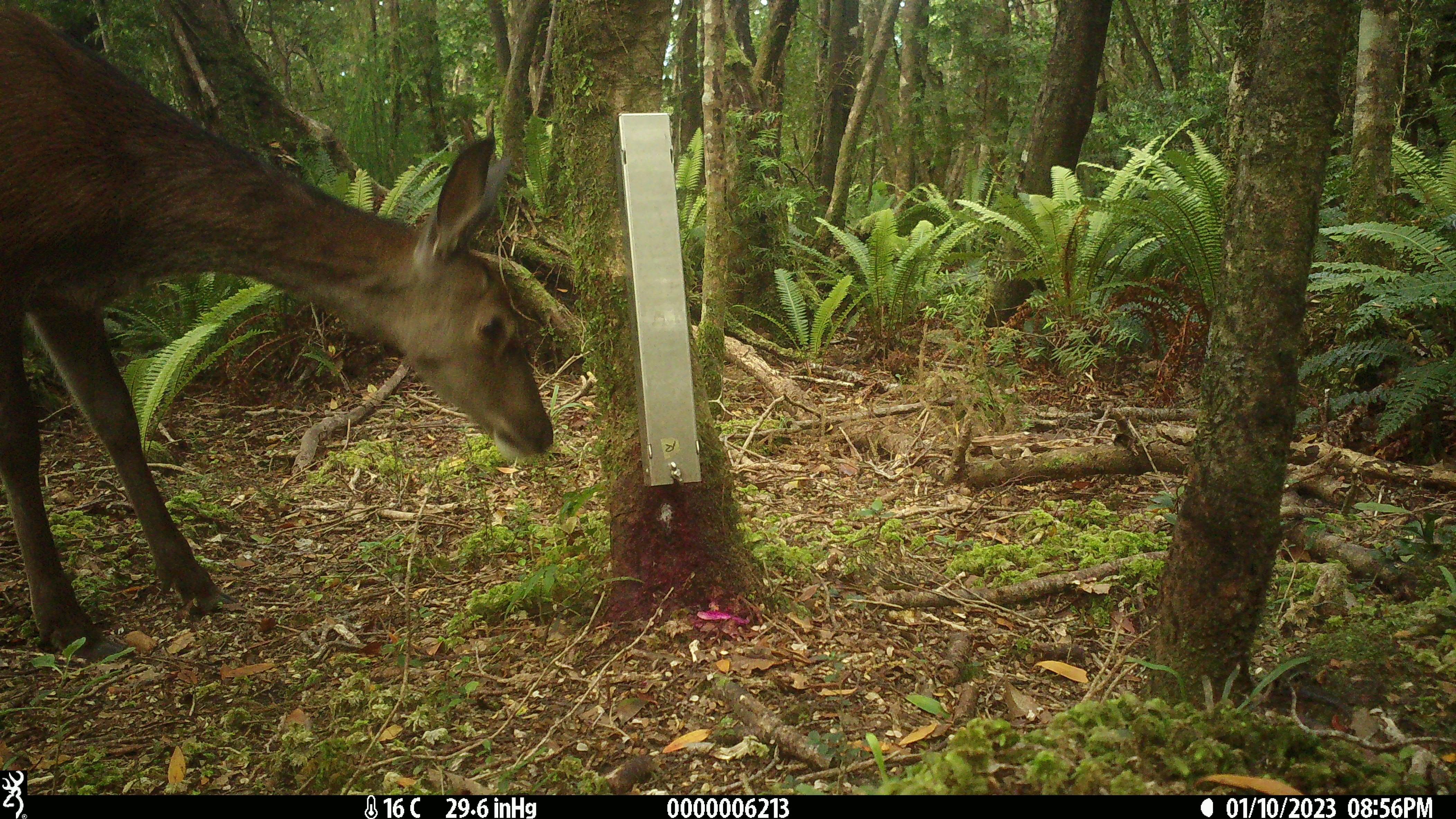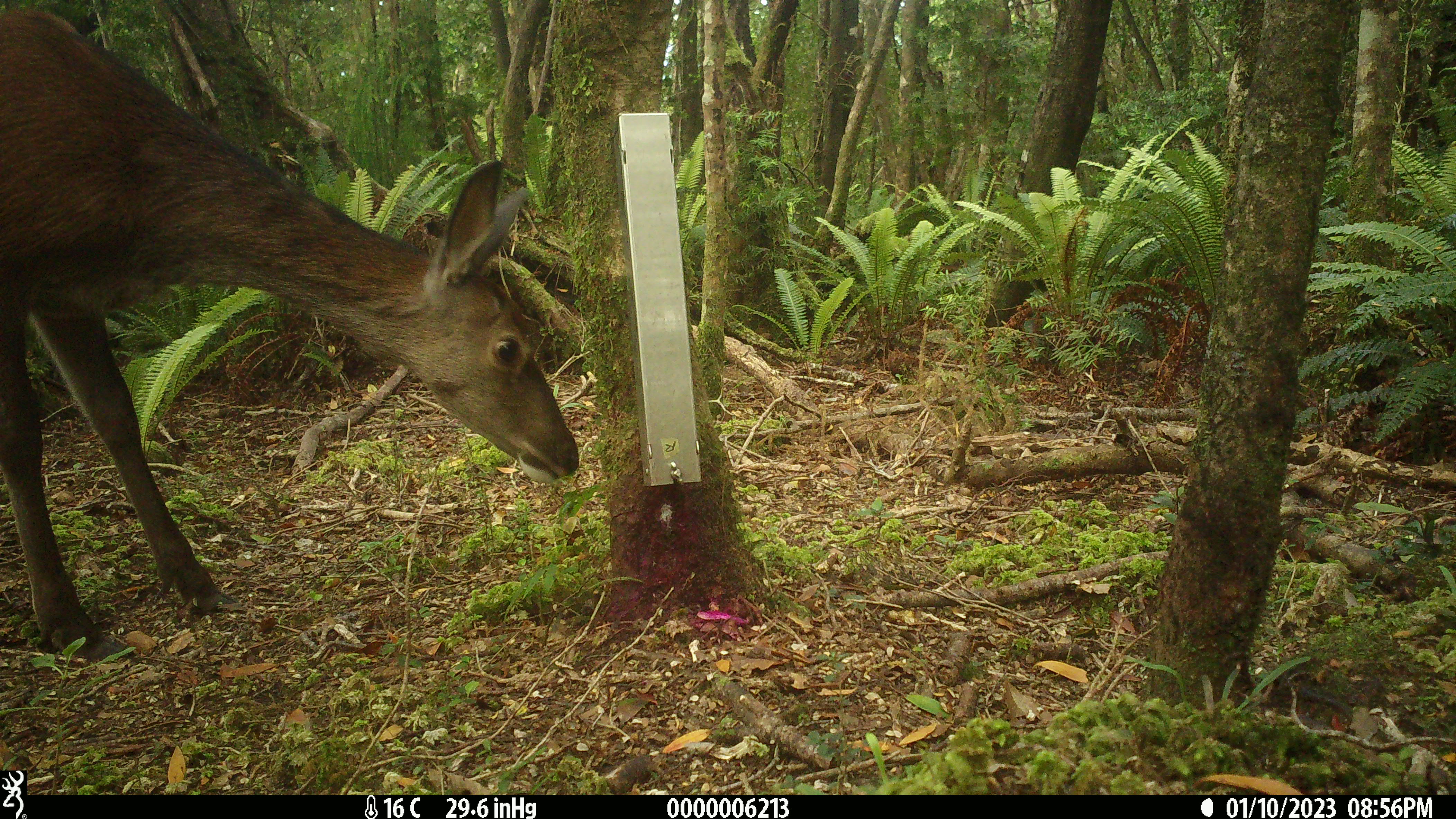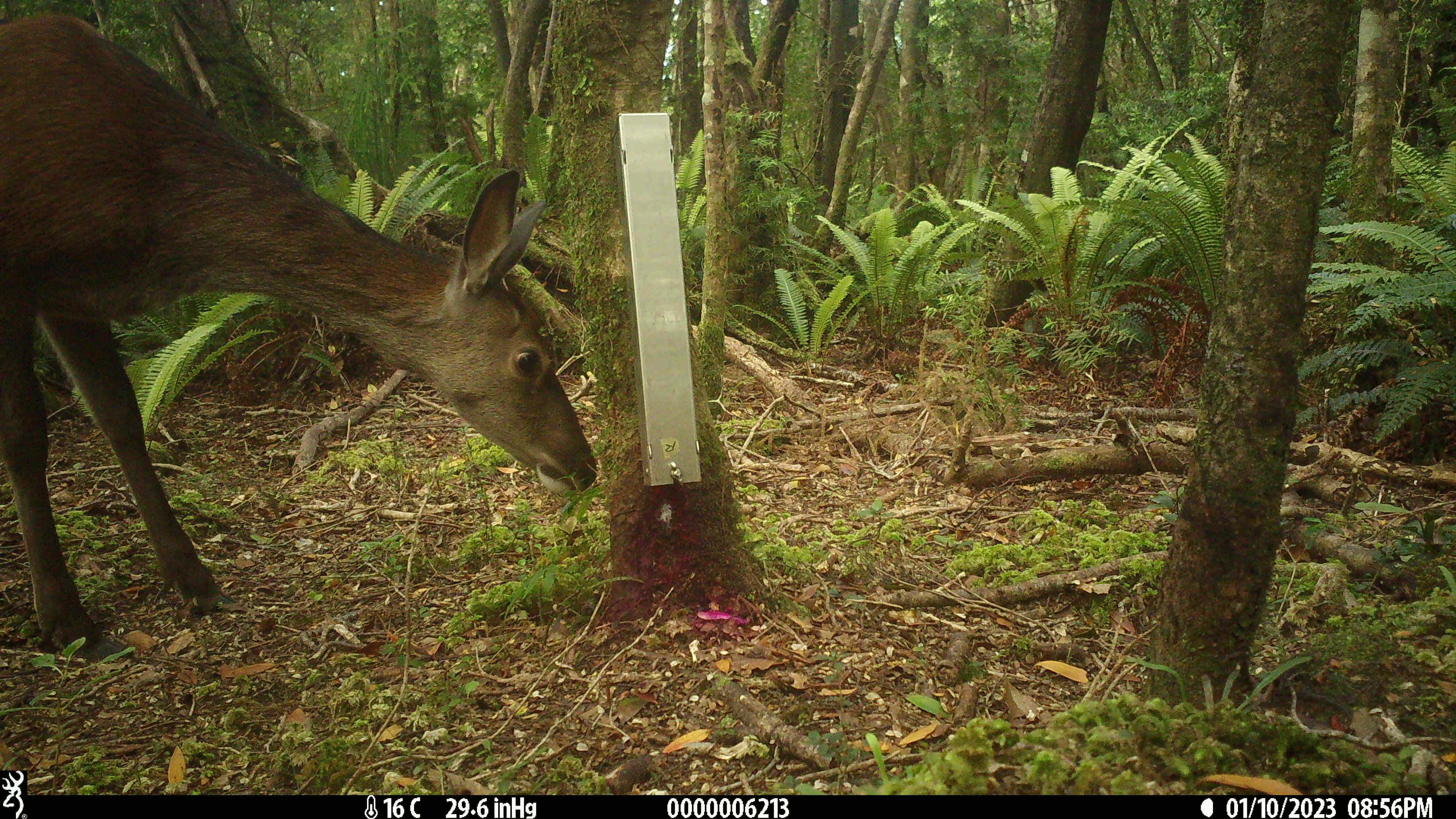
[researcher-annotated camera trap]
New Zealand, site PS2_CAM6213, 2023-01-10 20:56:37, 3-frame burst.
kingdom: Animalia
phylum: Chordata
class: Mammalia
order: Artiodactyla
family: Cervidae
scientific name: Cervidae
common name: deer